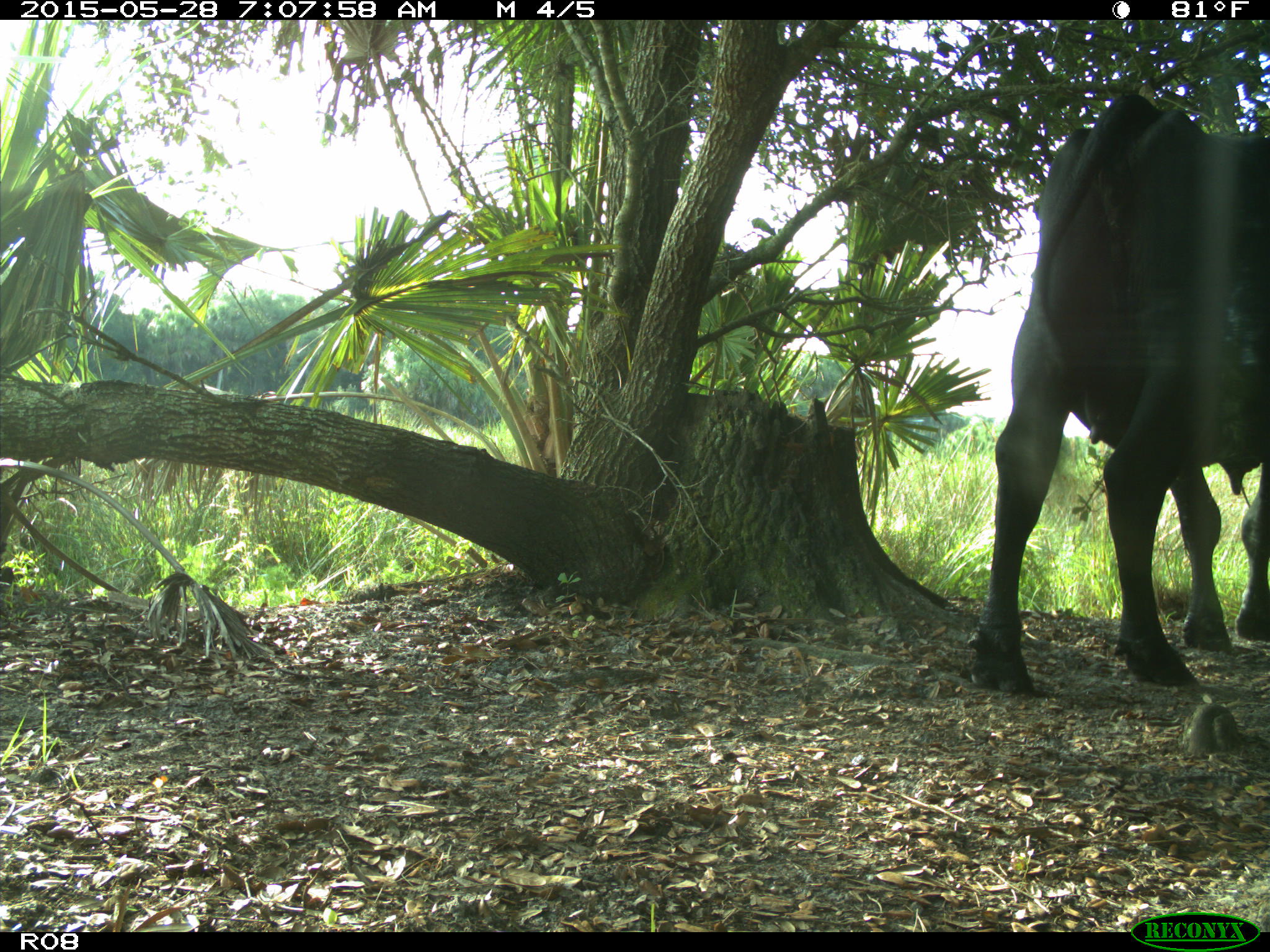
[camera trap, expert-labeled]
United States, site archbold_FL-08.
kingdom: Animalia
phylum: Chordata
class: Mammalia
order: Artiodactyla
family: Bovidae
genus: Bos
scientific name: Bos taurus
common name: domestic cow